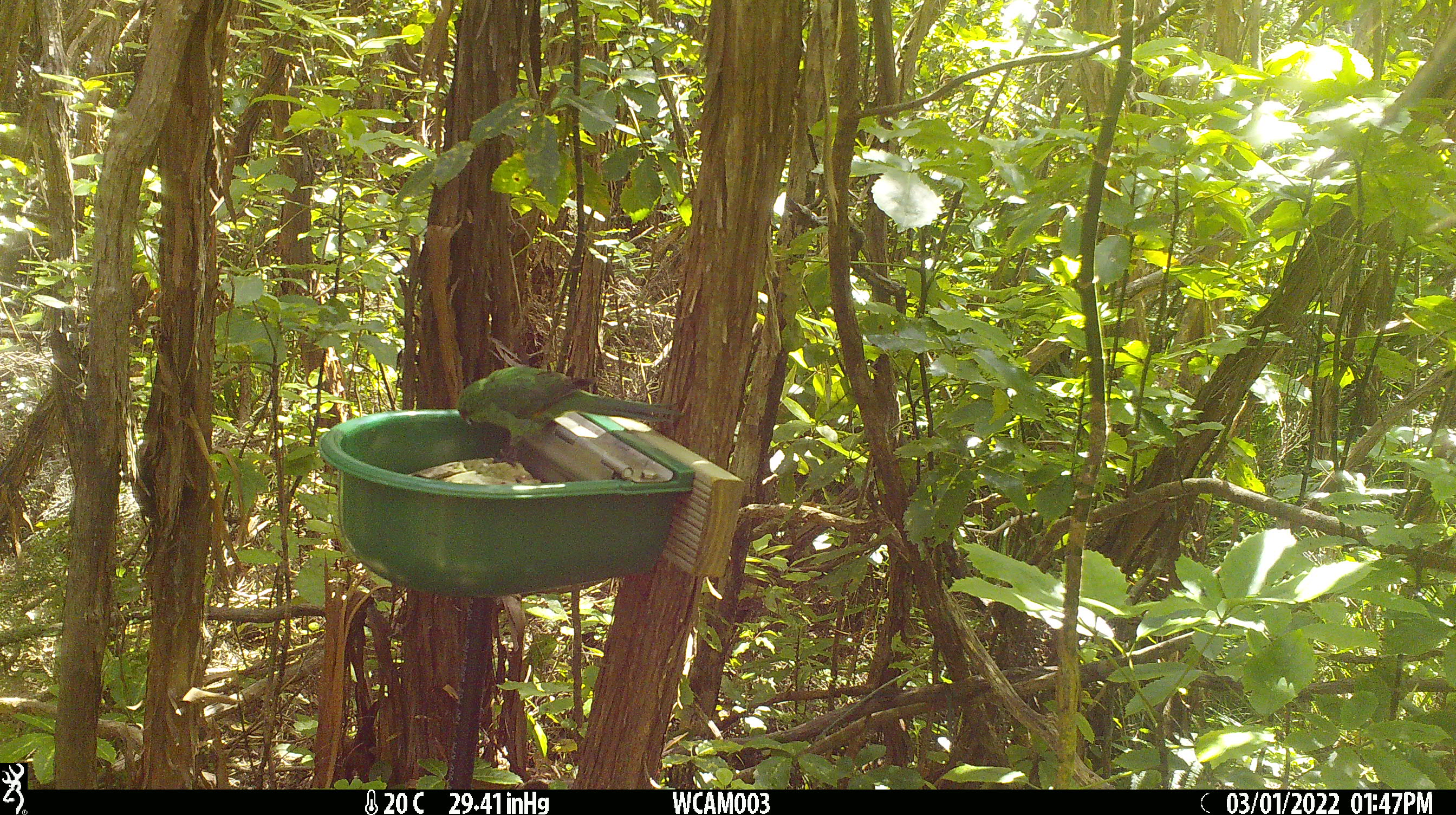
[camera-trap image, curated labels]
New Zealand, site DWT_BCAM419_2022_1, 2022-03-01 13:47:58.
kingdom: Animalia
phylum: Chordata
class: Aves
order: Psittaciformes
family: Psittaculidae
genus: Cyanoramphus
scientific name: Cyanoramphus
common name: parakeet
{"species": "parakeet (Cyanoramphus)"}